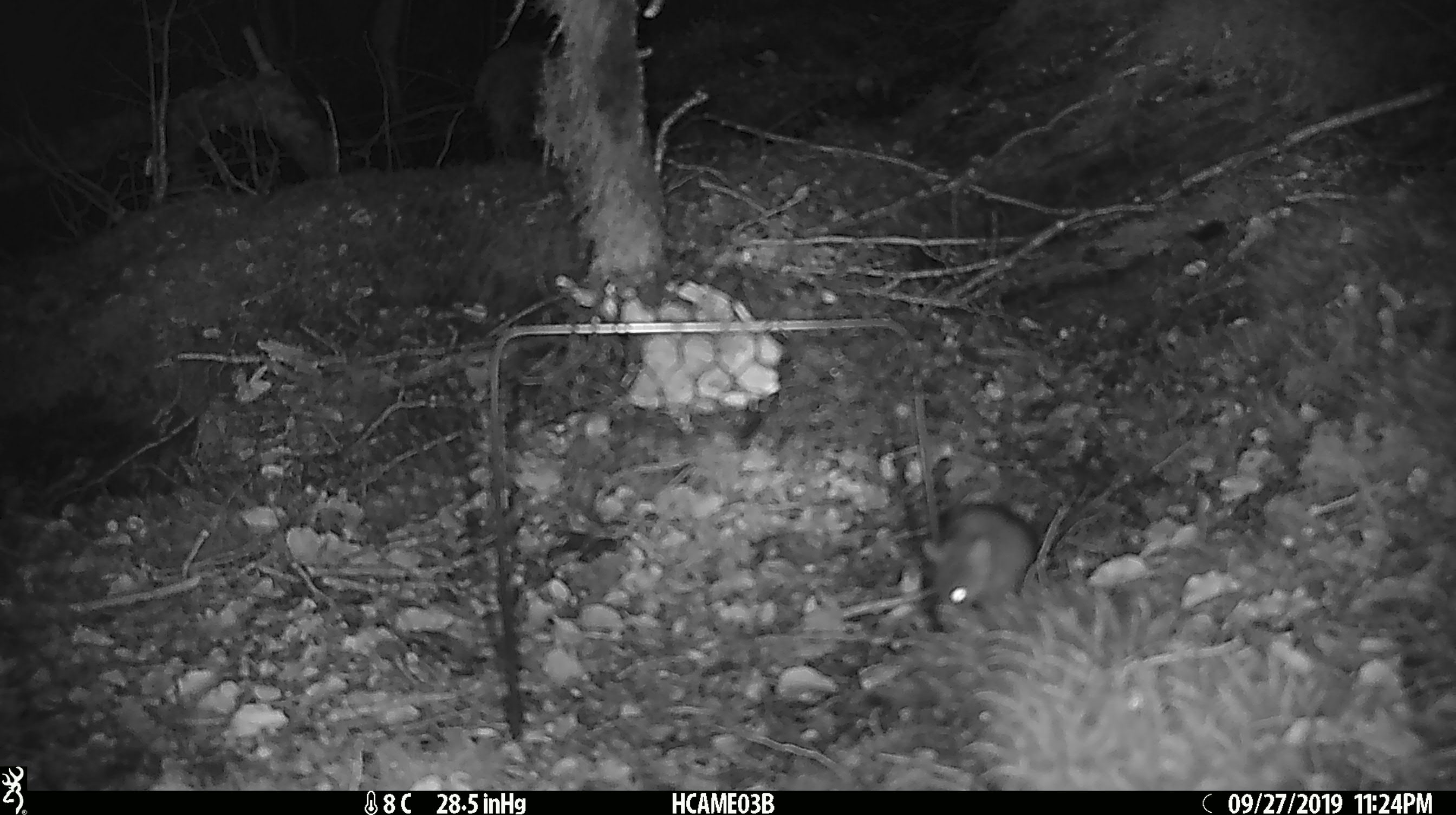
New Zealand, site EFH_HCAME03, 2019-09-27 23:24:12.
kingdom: Animalia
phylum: Chordata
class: Mammalia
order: Rodentia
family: Muridae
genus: Mus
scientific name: Mus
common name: mouse